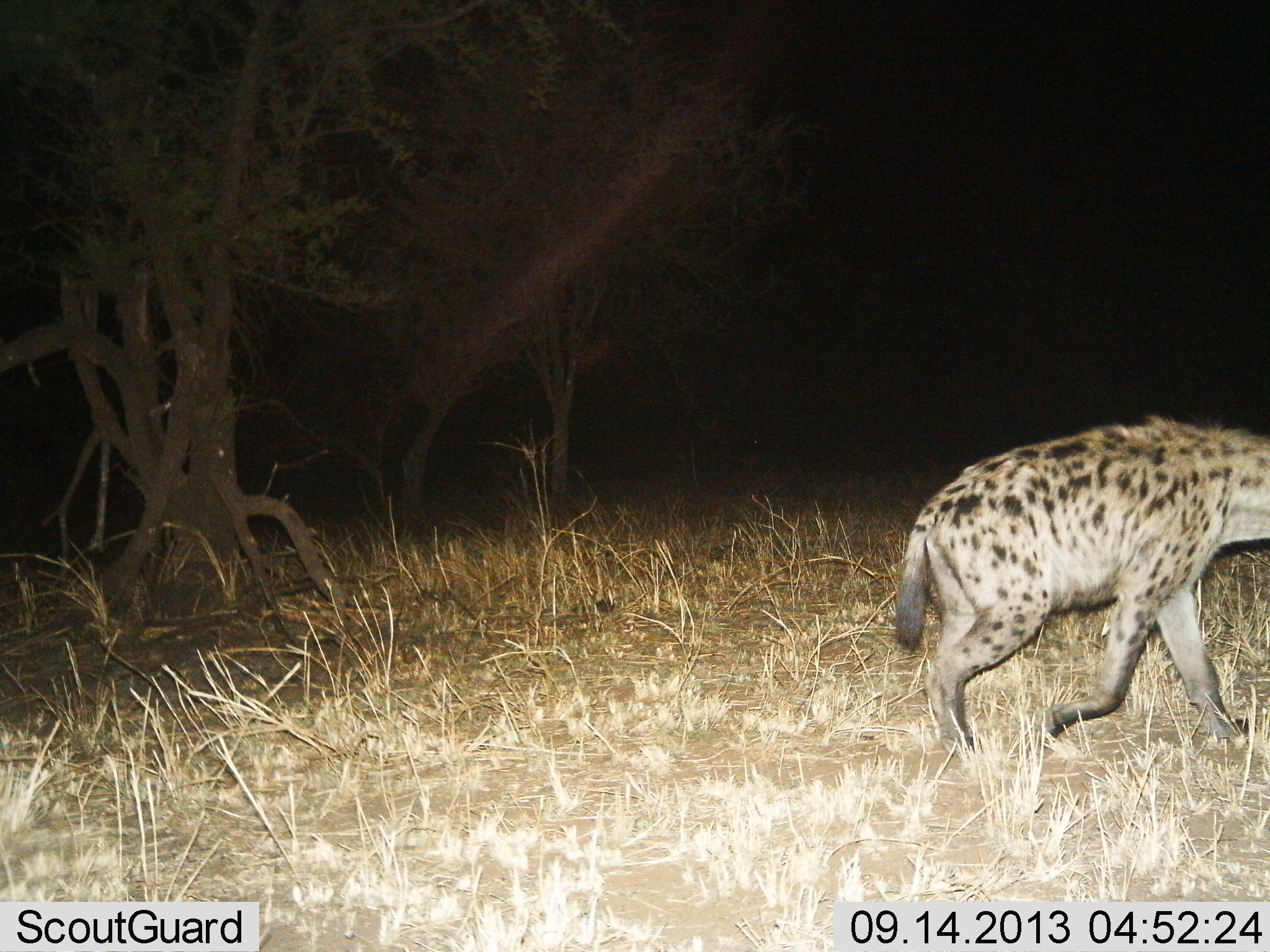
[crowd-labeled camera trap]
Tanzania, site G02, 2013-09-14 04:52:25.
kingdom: Animalia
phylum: Chordata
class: Mammalia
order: Carnivora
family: Hyaenidae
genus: Crocuta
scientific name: Crocuta crocuta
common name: spotted hyena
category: hyenaspotted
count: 1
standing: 0%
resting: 3%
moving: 97%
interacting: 0%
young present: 3%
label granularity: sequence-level